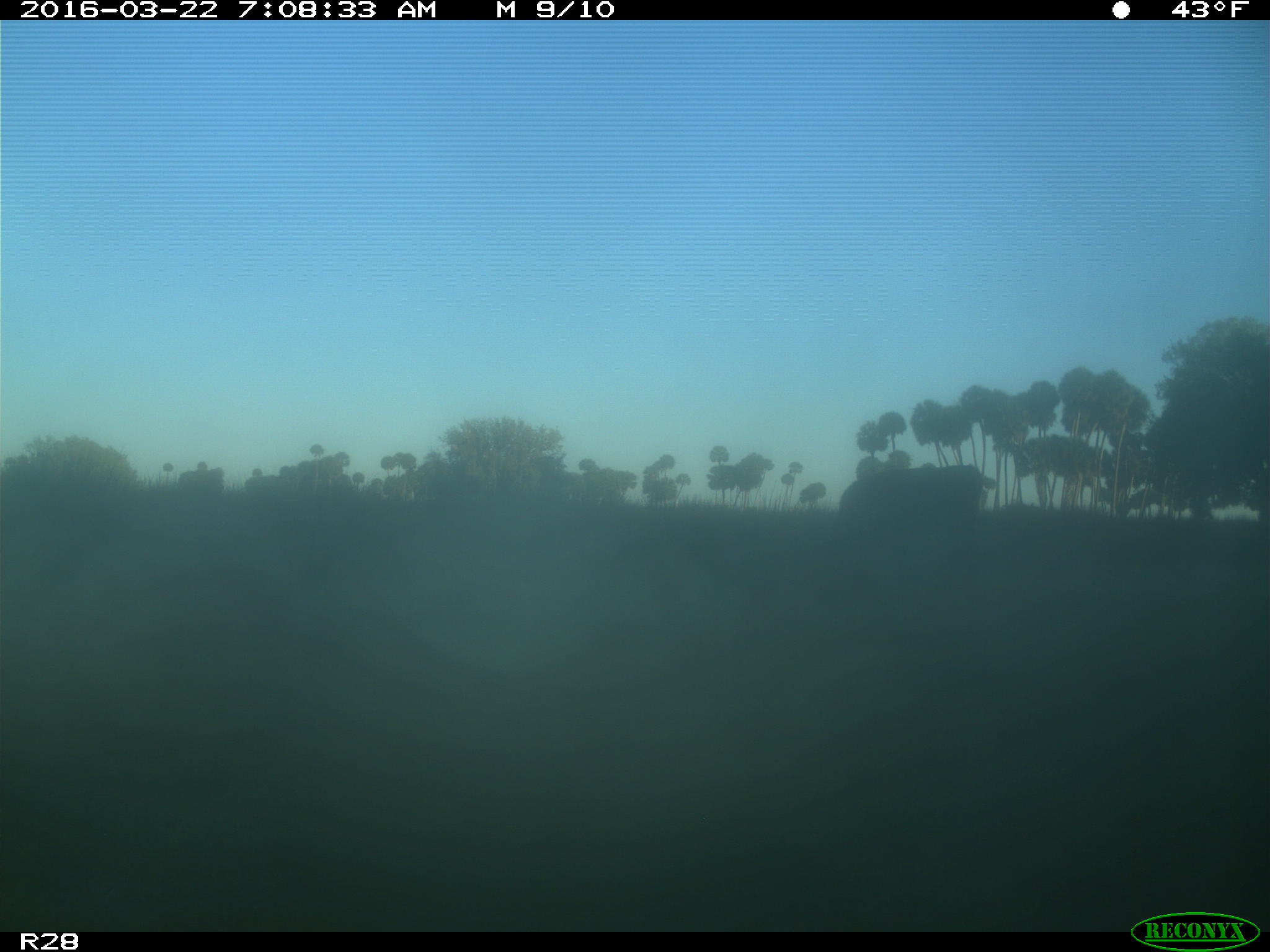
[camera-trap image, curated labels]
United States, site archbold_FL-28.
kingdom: Animalia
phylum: Chordata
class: Mammalia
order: Artiodactyla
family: Bovidae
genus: Bos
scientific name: Bos taurus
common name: domestic cow